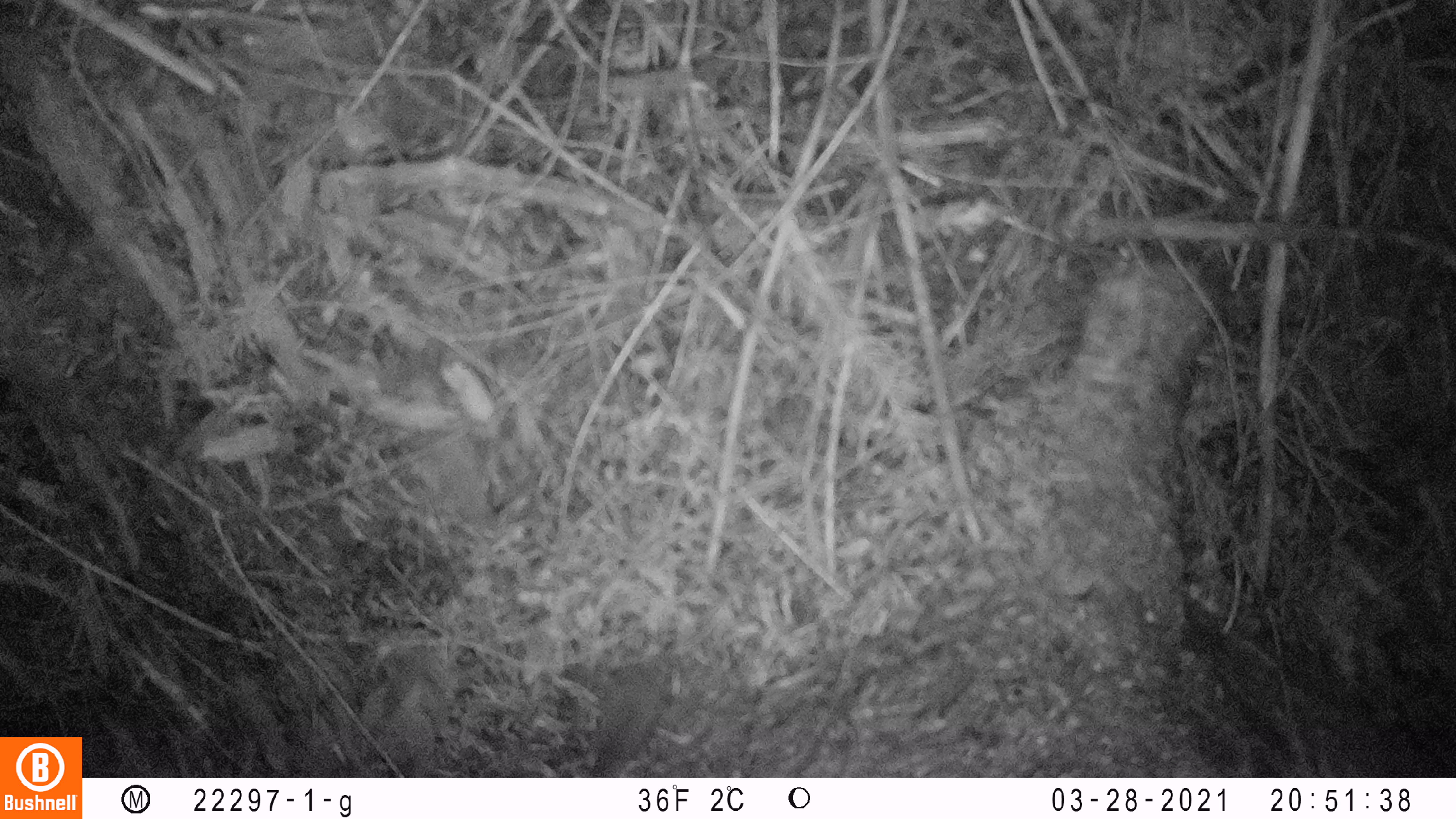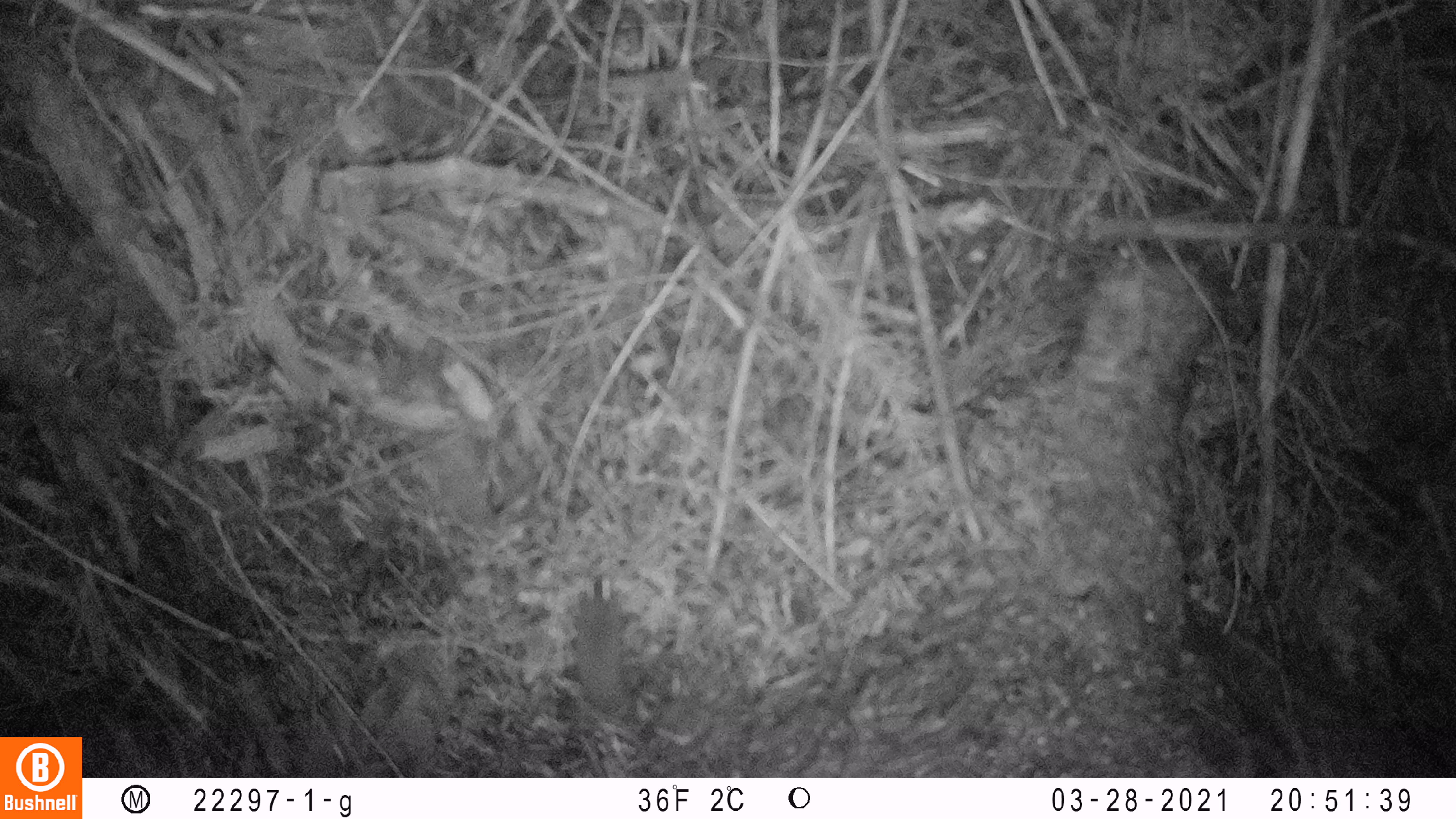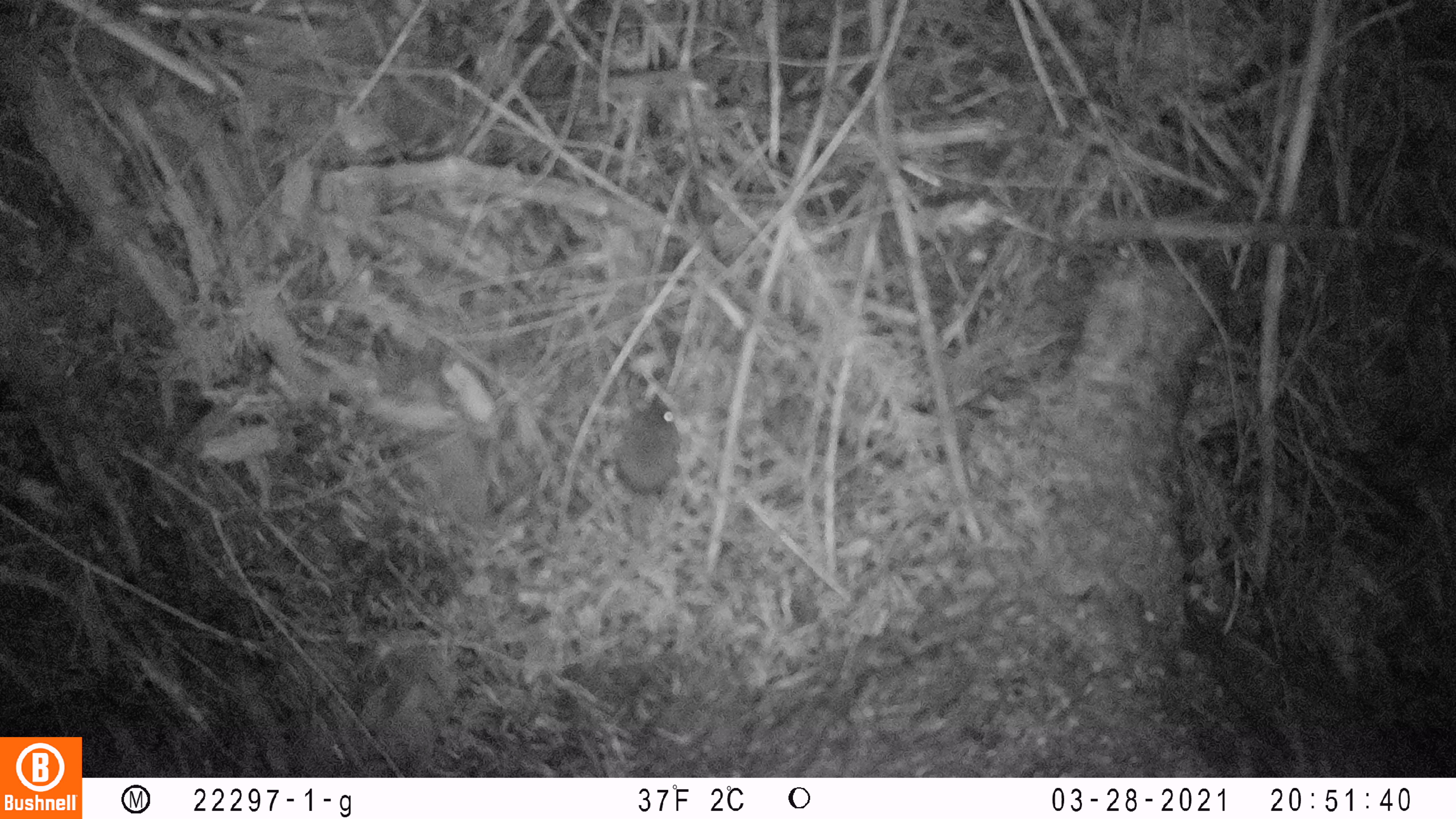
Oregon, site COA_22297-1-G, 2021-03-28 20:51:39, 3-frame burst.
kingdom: Animalia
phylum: Chordata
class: Mammalia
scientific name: Mammalia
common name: small mammal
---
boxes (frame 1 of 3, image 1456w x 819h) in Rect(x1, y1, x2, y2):
small mammal: Rect(558, 558, 798, 776)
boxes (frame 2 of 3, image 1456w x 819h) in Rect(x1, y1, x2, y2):
small mammal: Rect(518, 532, 690, 774)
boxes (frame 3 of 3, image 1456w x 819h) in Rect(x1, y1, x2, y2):
small mammal: Rect(580, 369, 751, 592)